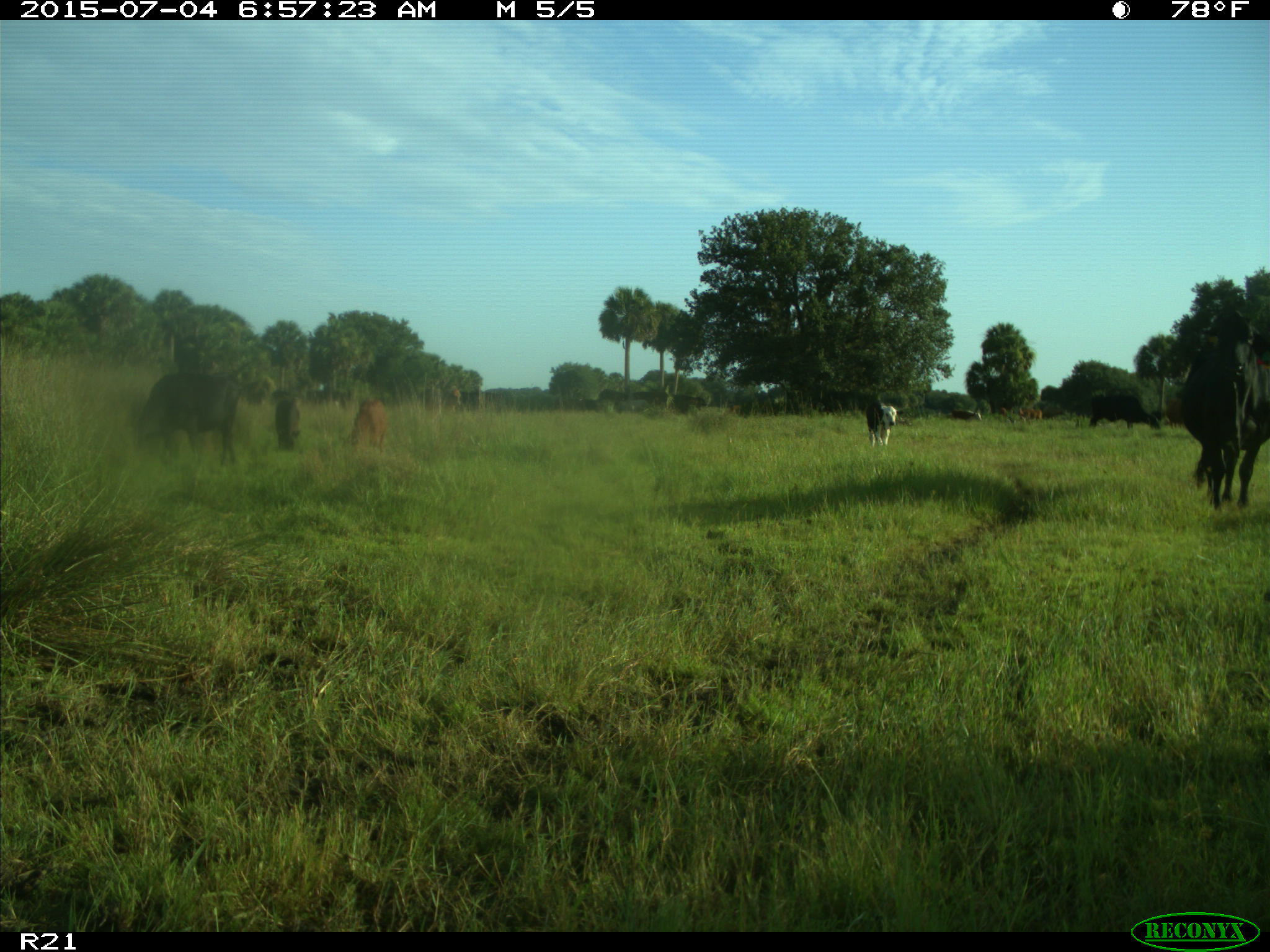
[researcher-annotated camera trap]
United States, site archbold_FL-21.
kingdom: Animalia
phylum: Chordata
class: Mammalia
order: Artiodactyla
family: Bovidae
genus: Bos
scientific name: Bos taurus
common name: domestic cow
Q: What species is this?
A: Bos taurus (domestic cow).